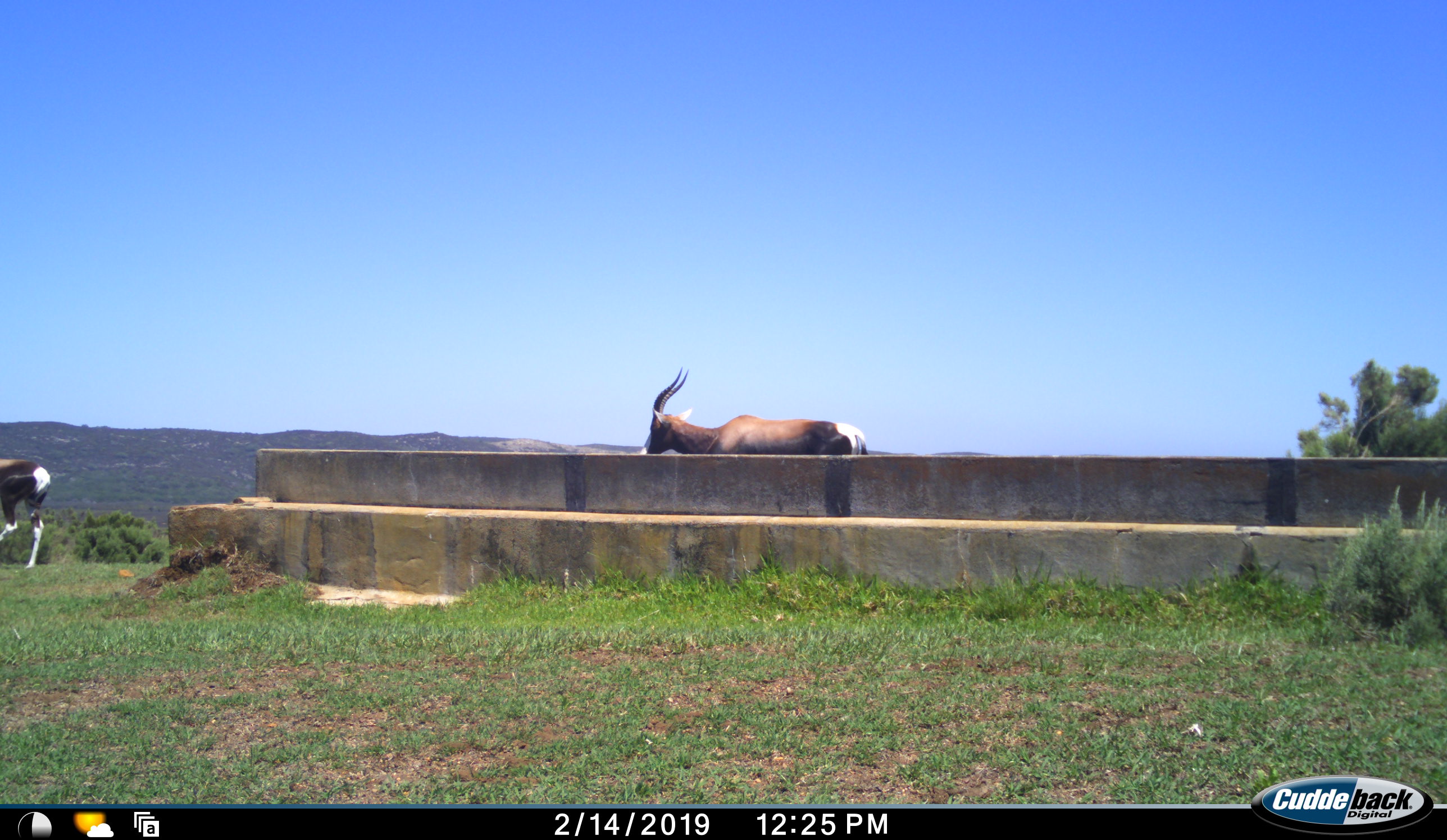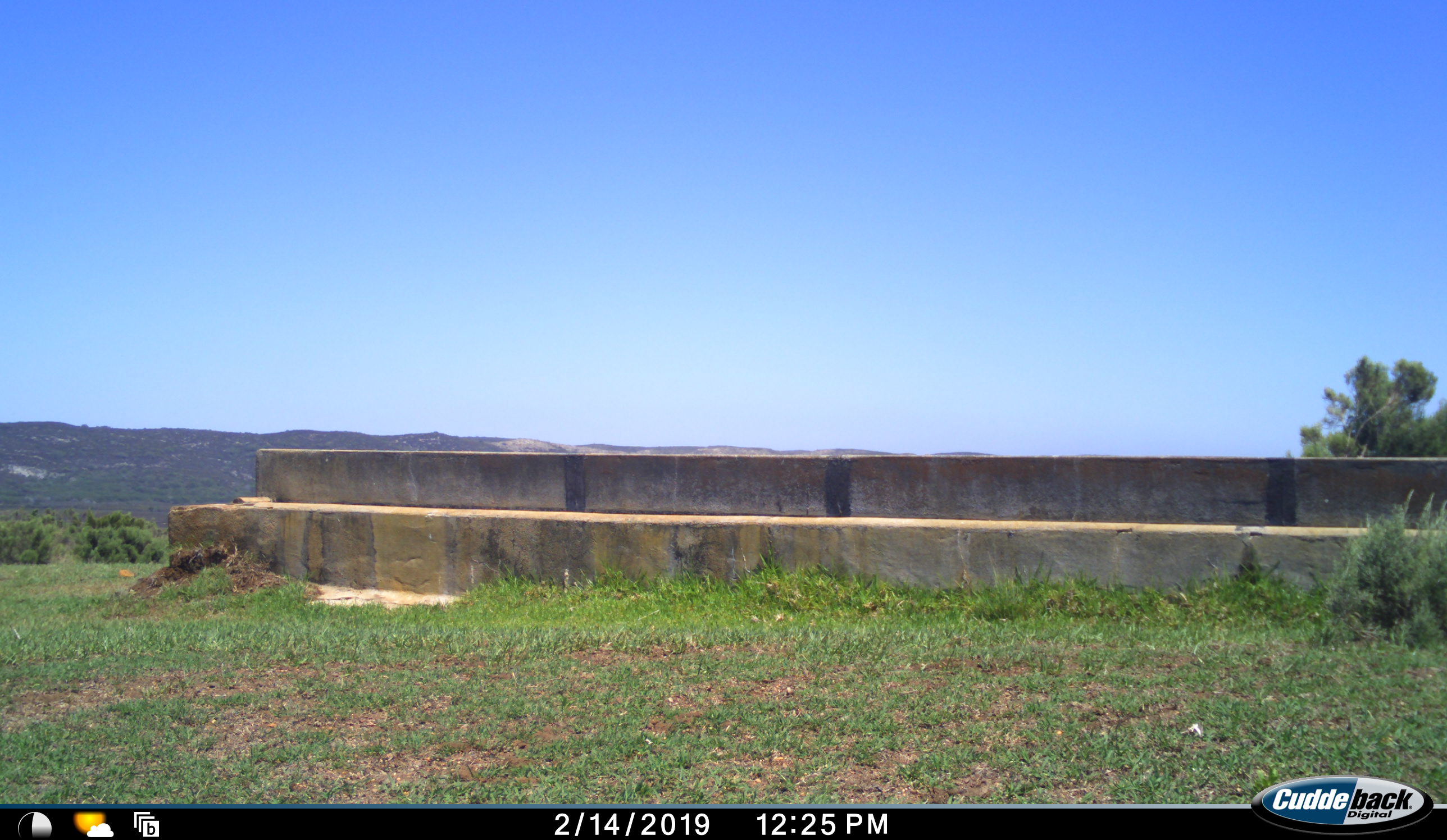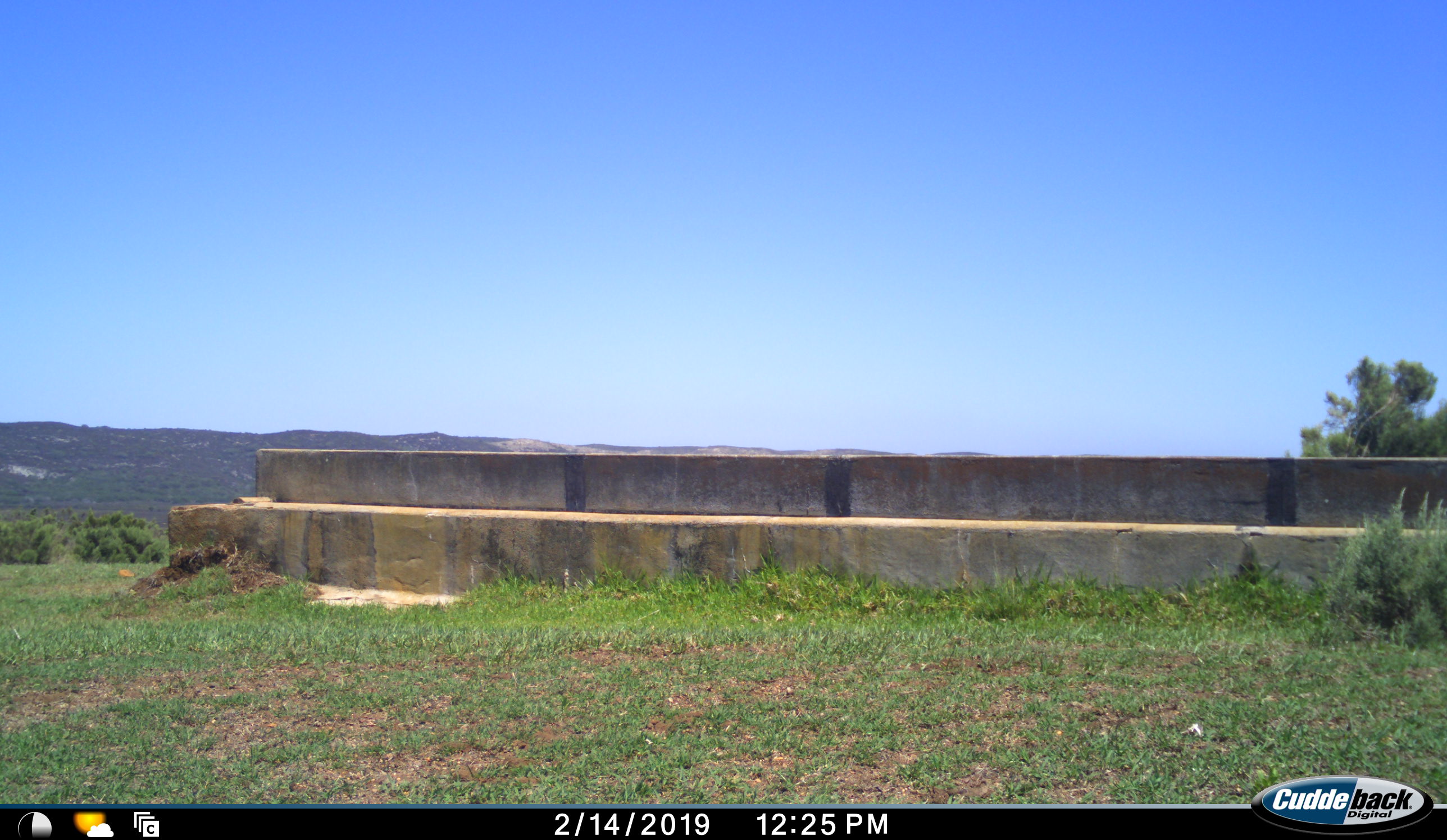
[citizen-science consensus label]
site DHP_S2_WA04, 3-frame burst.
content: unidentified animal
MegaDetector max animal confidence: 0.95